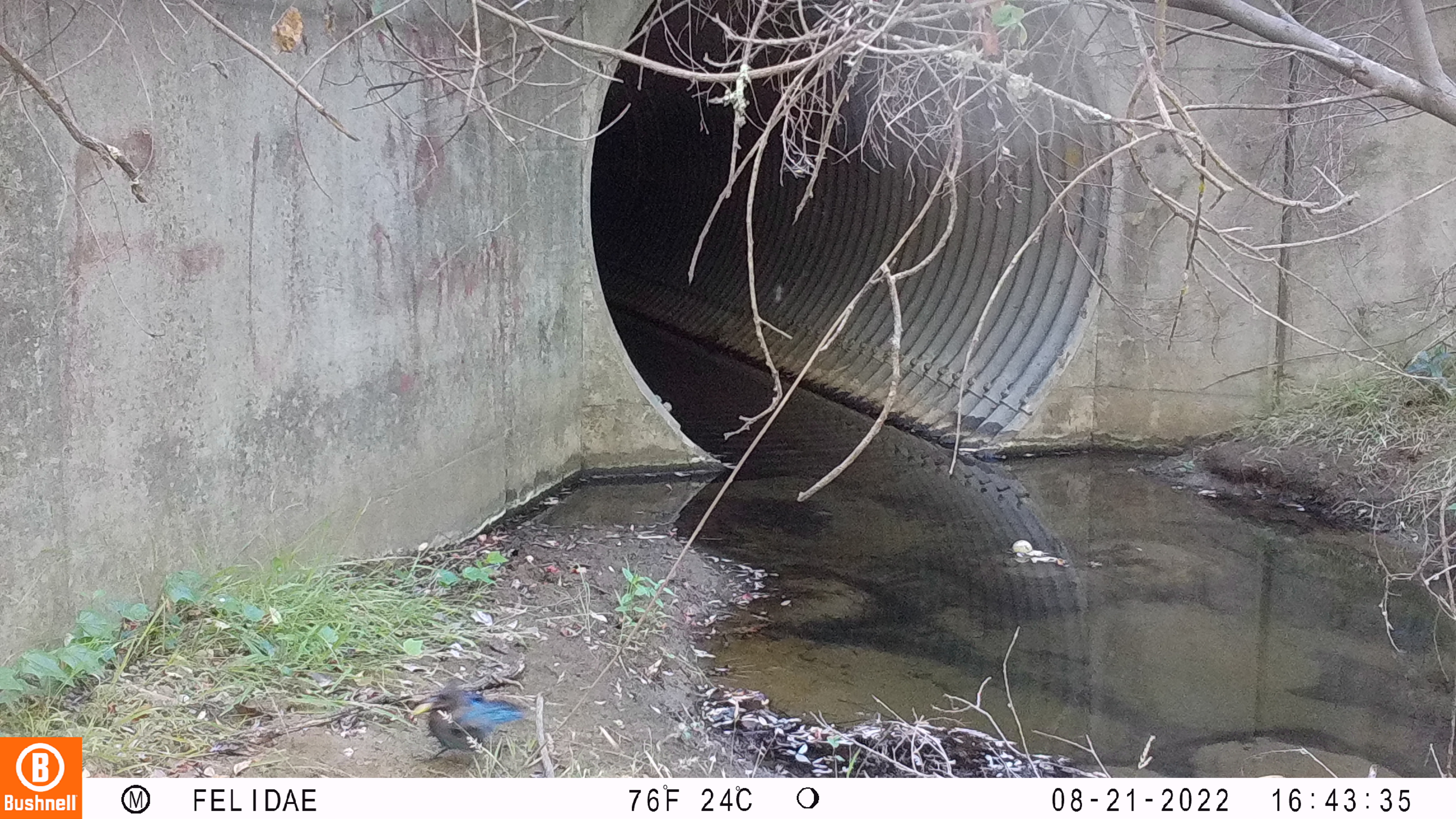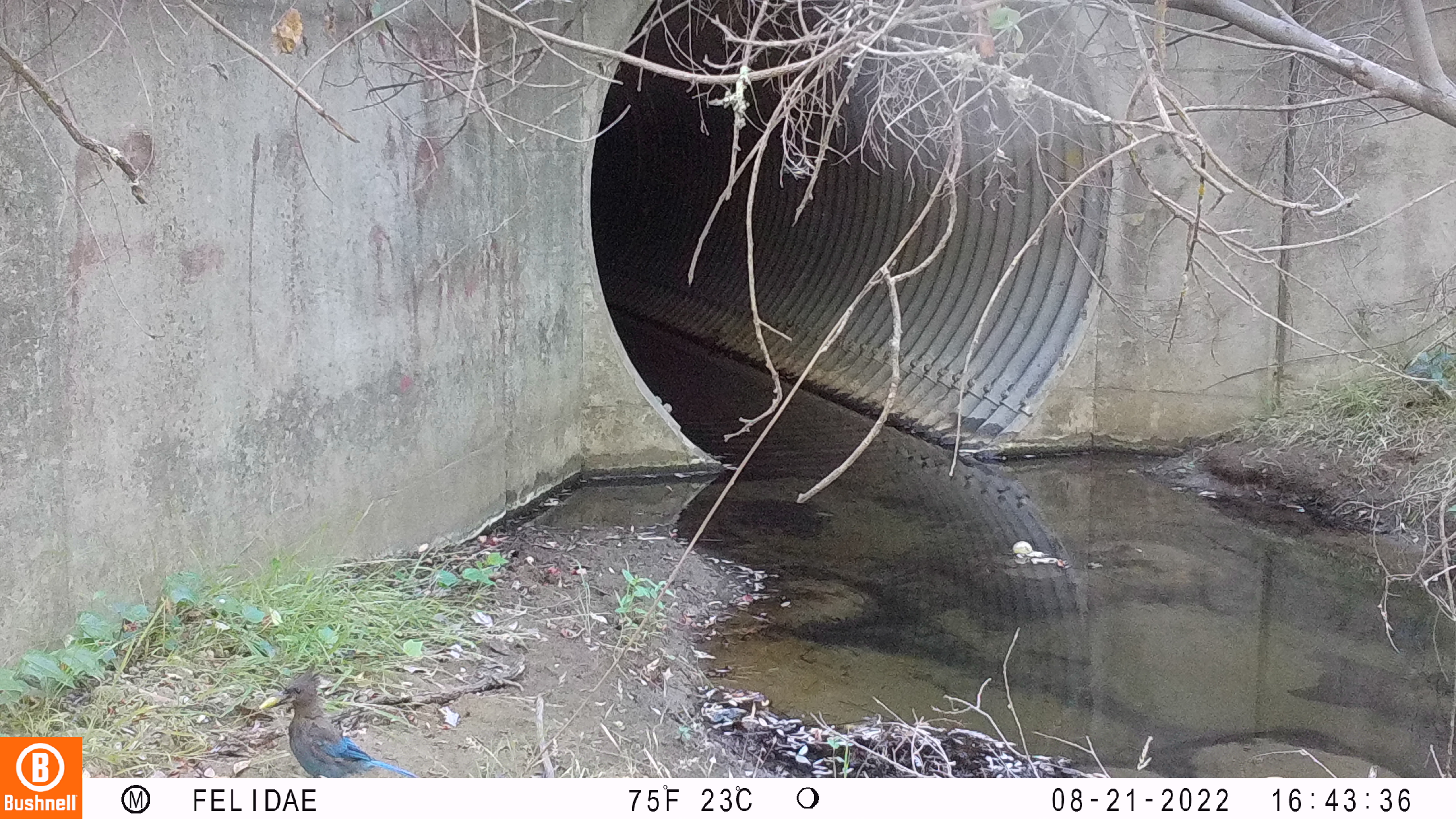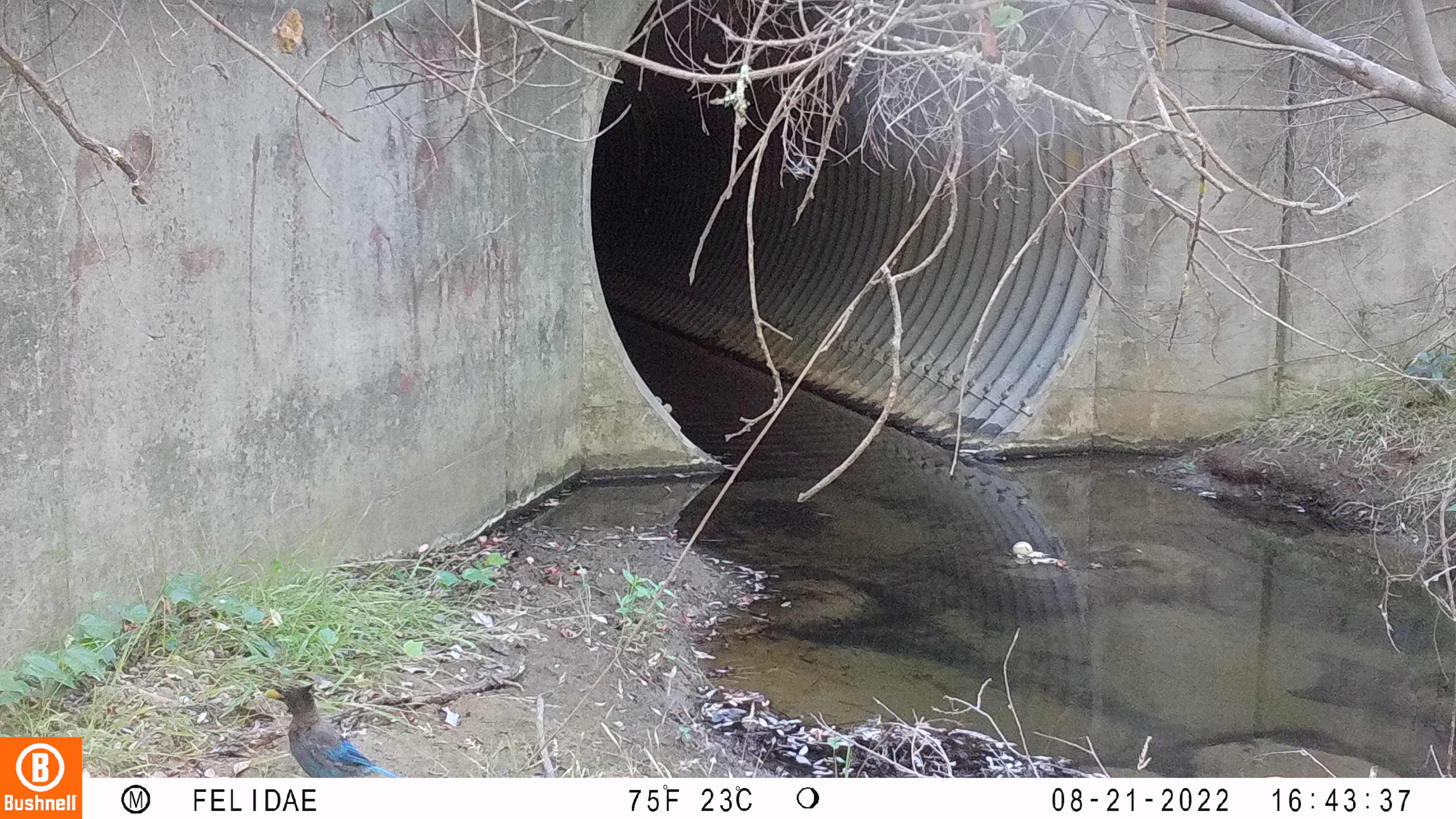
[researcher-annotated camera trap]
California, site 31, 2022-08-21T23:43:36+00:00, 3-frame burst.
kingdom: Animalia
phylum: Chordata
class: Aves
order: Passeriformes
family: Corvidae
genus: Cyanocitta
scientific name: Cyanocitta stelleri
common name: steller's jay